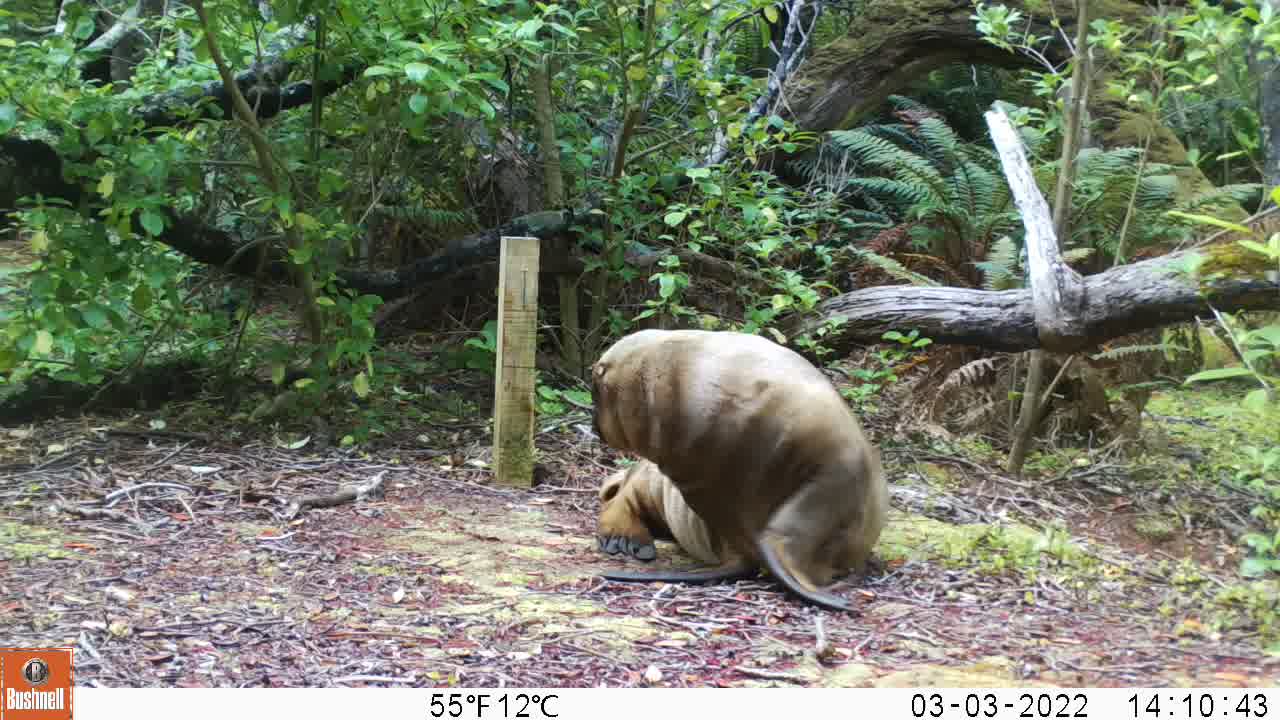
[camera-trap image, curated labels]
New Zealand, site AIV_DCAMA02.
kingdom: Animalia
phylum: Chordata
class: Mammalia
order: Carnivora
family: Otariidae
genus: Phocarctos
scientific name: Phocarctos hookeri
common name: new zealand sea lion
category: sealion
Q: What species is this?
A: Sealion (new zealand sea lion) (Phocarctos hookeri).